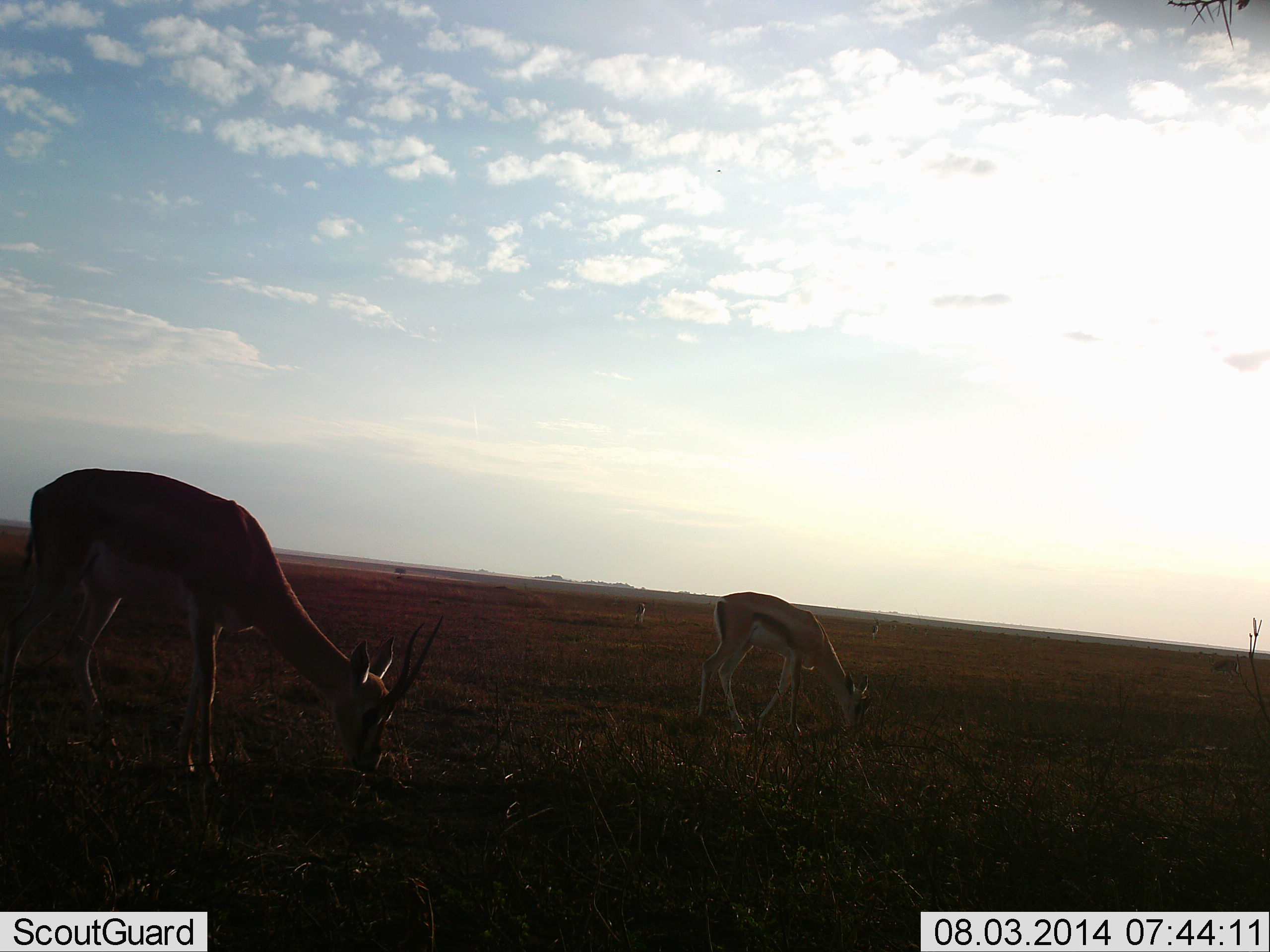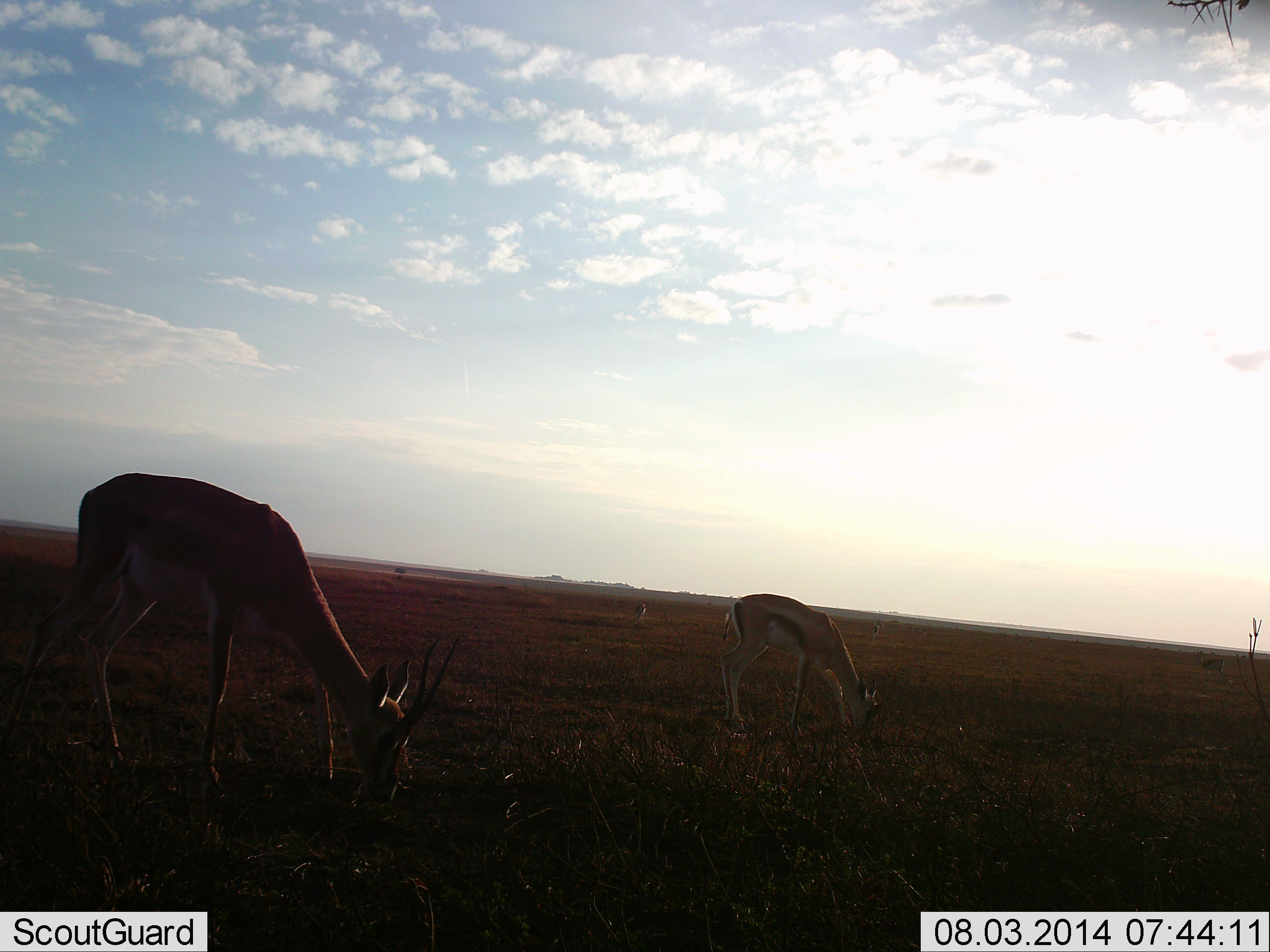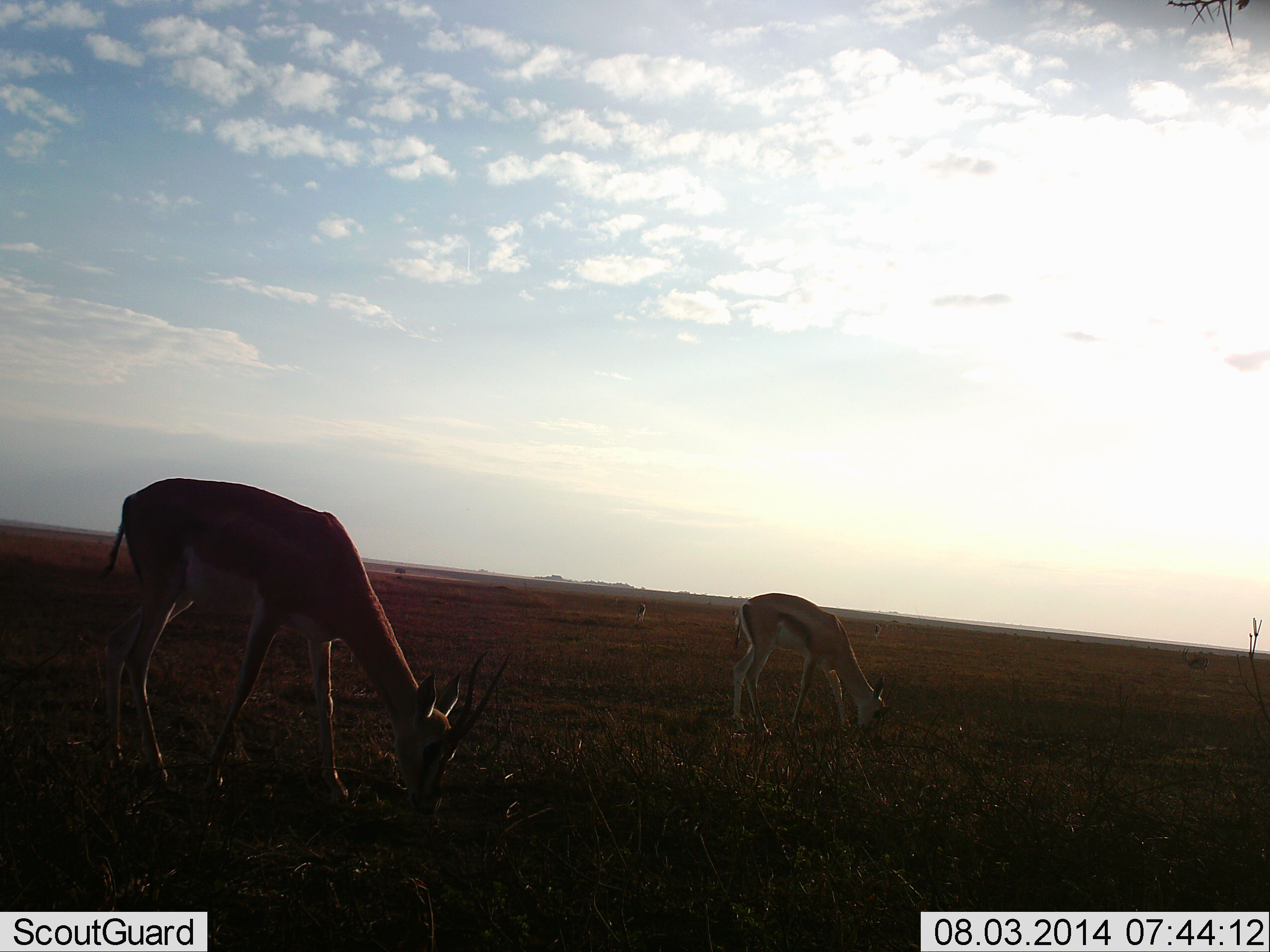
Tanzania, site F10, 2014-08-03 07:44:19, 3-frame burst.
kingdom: Animalia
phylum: Chordata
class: Mammalia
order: Artiodactyla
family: Bovidae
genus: Eudorcas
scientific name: Eudorcas thomsonii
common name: thomson's gazelle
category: gazellethomsons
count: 2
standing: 8%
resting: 0%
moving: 38%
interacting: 0%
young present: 15%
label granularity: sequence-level